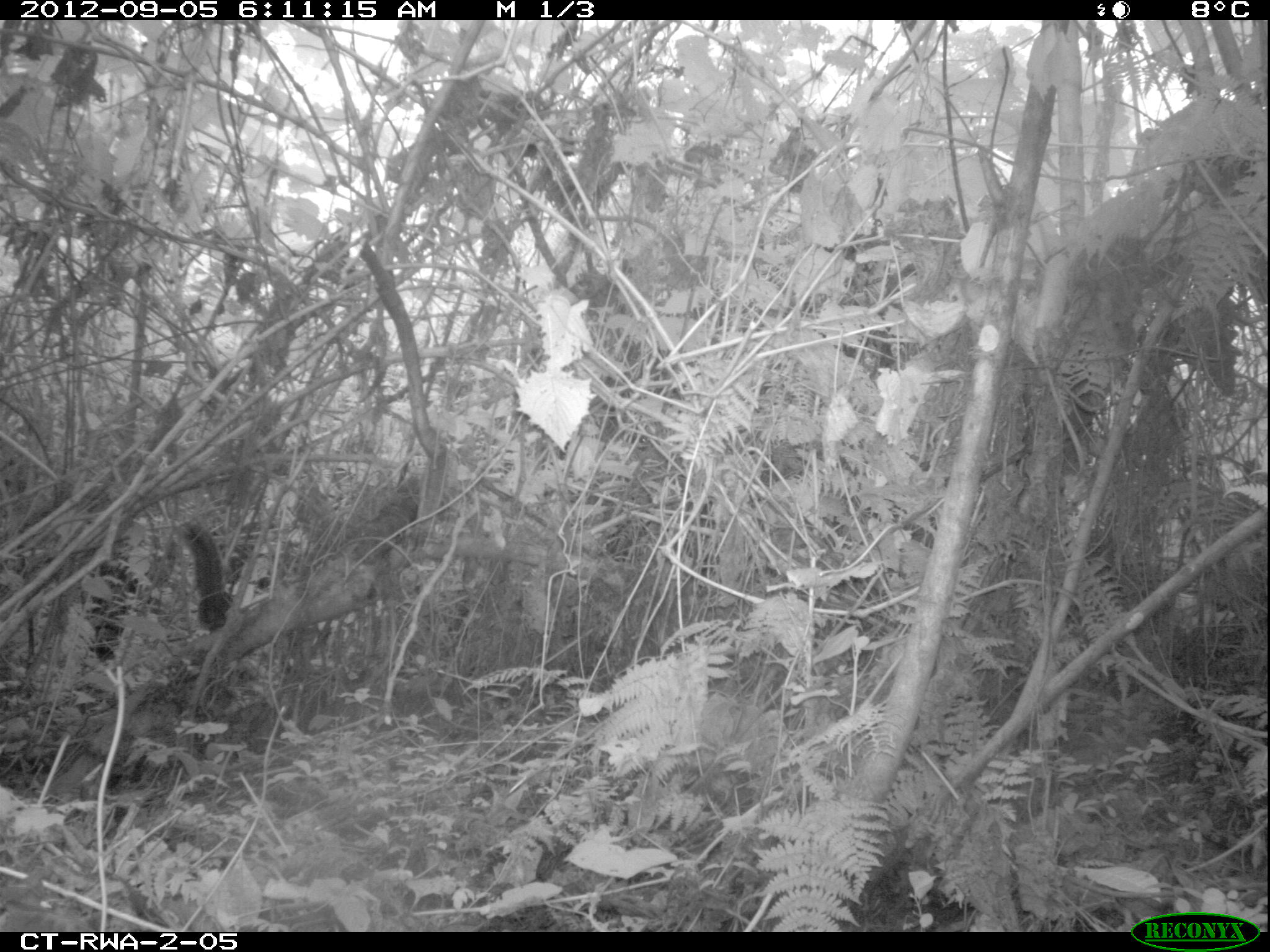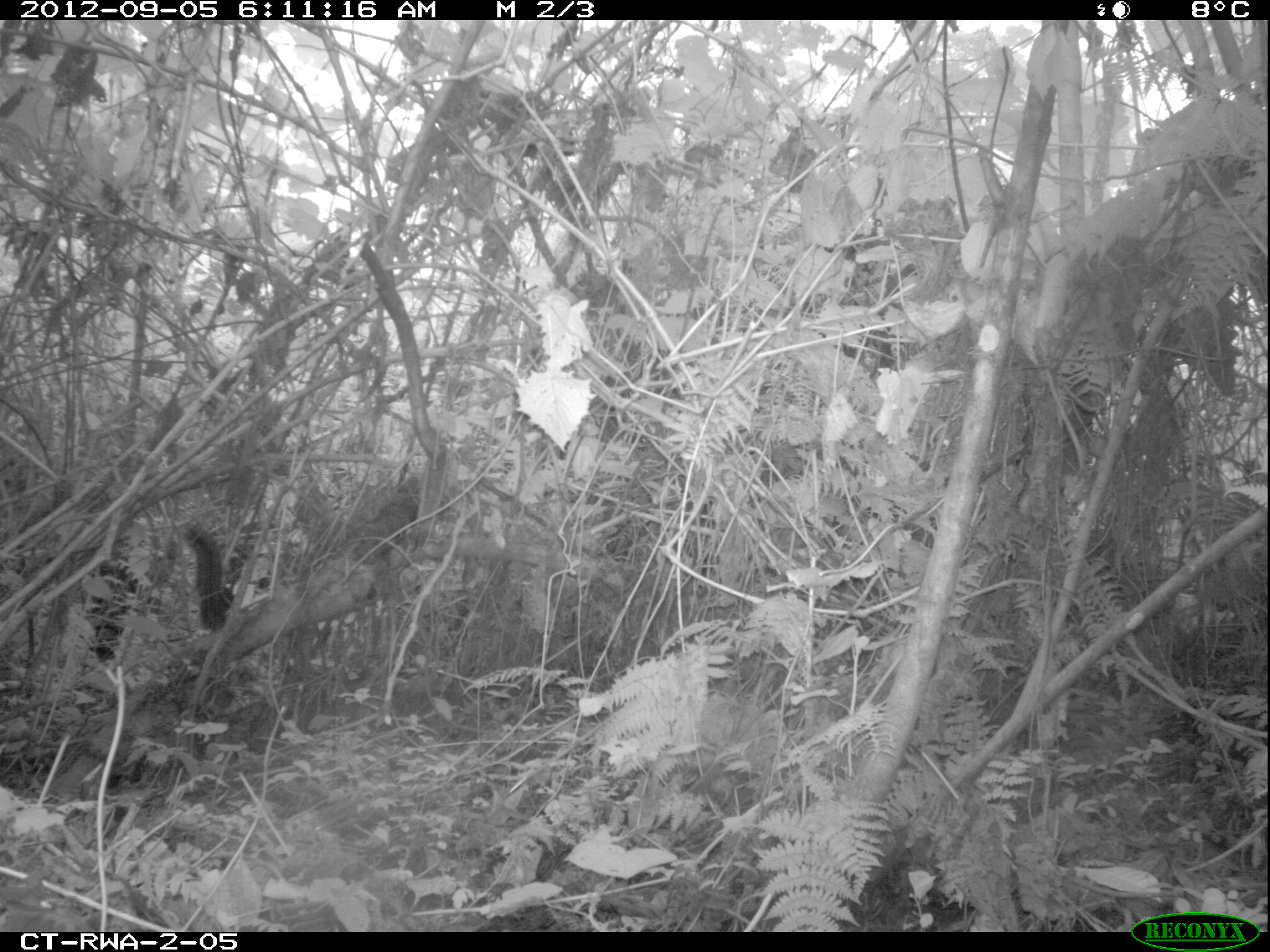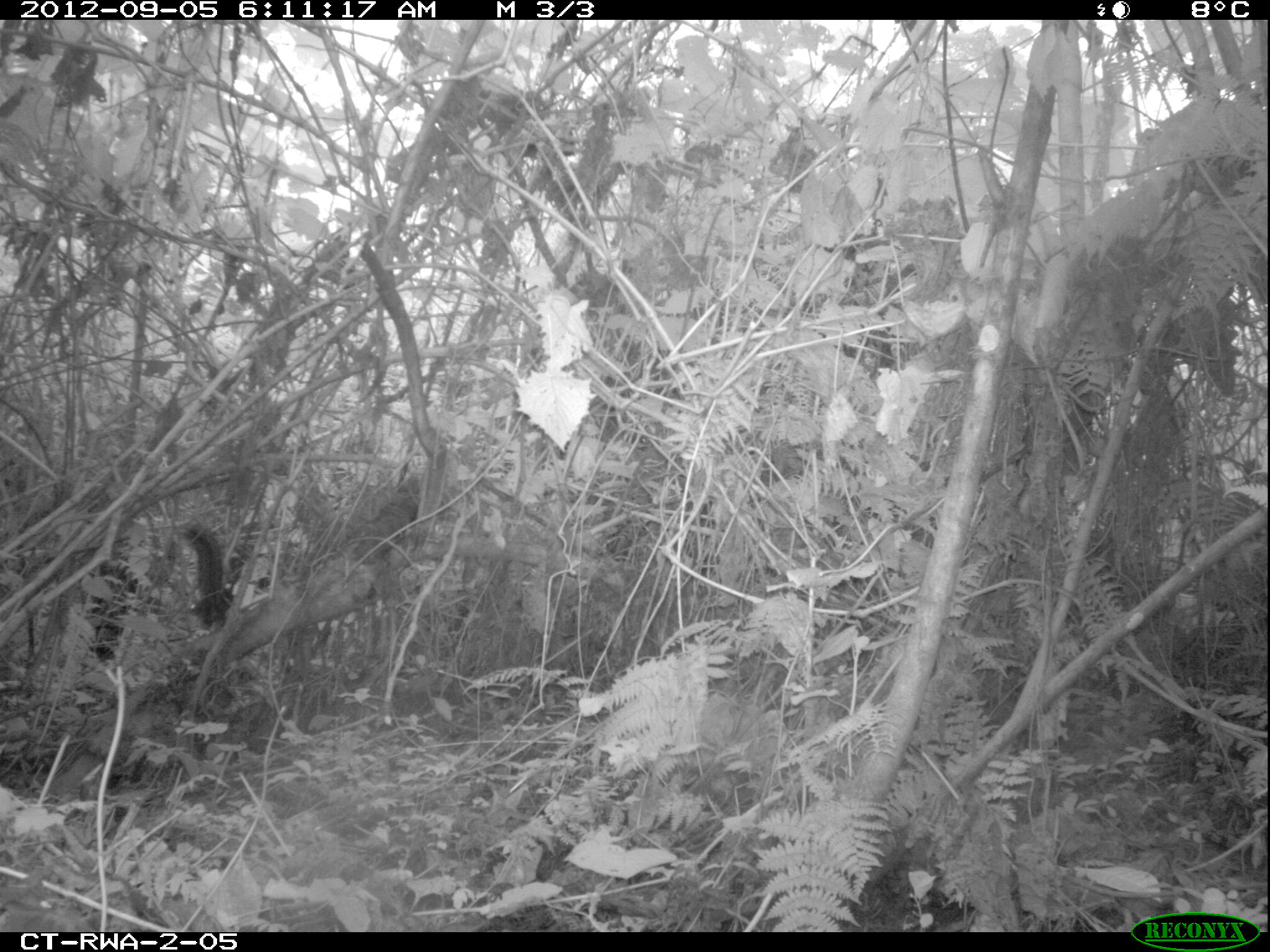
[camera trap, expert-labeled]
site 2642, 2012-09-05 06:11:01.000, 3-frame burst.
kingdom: Animalia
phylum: Chordata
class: Mammalia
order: Rodentia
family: Sciuridae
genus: Funisciurus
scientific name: Funisciurus carruthersi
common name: carruther's mountain squirrel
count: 1